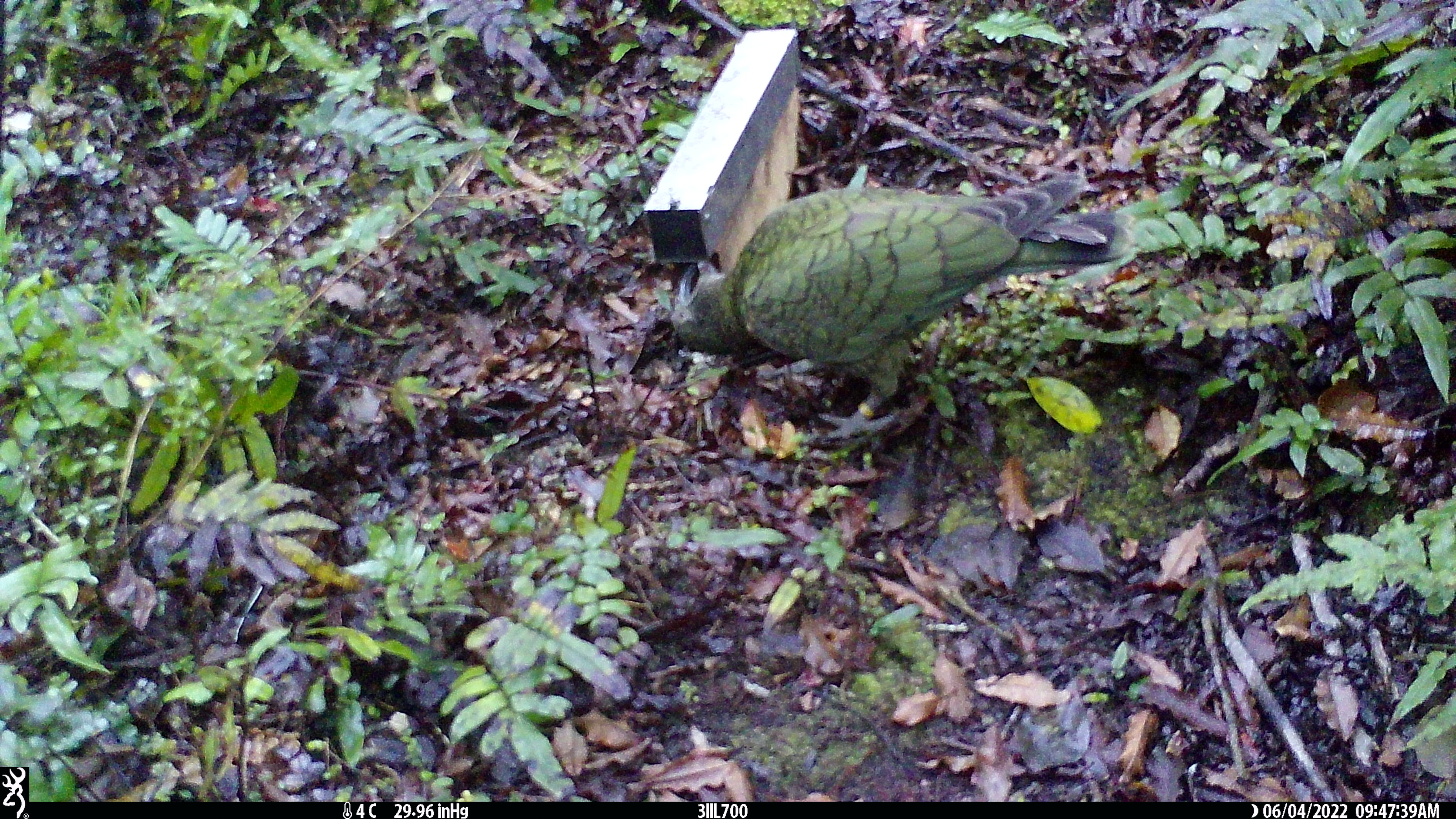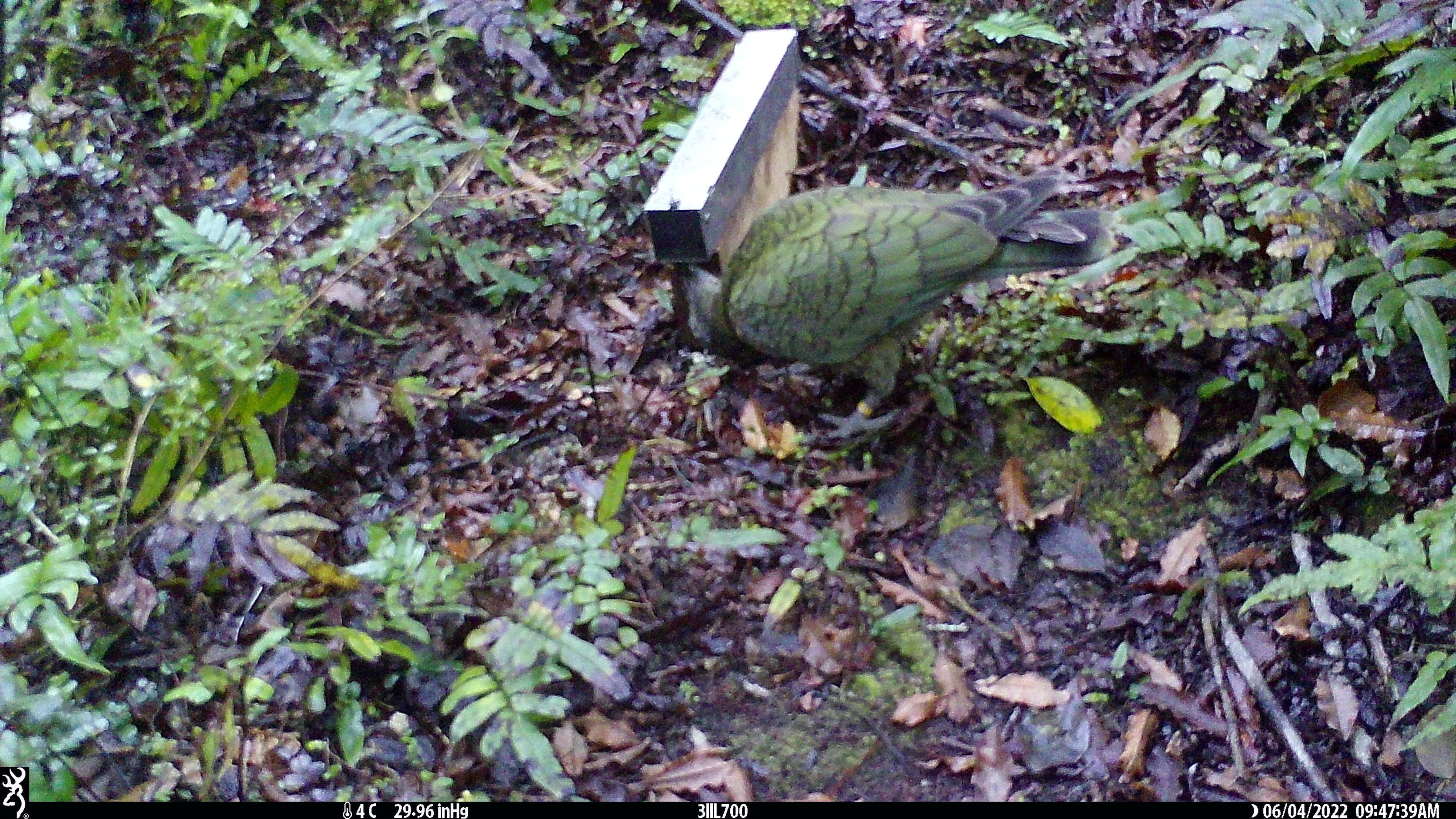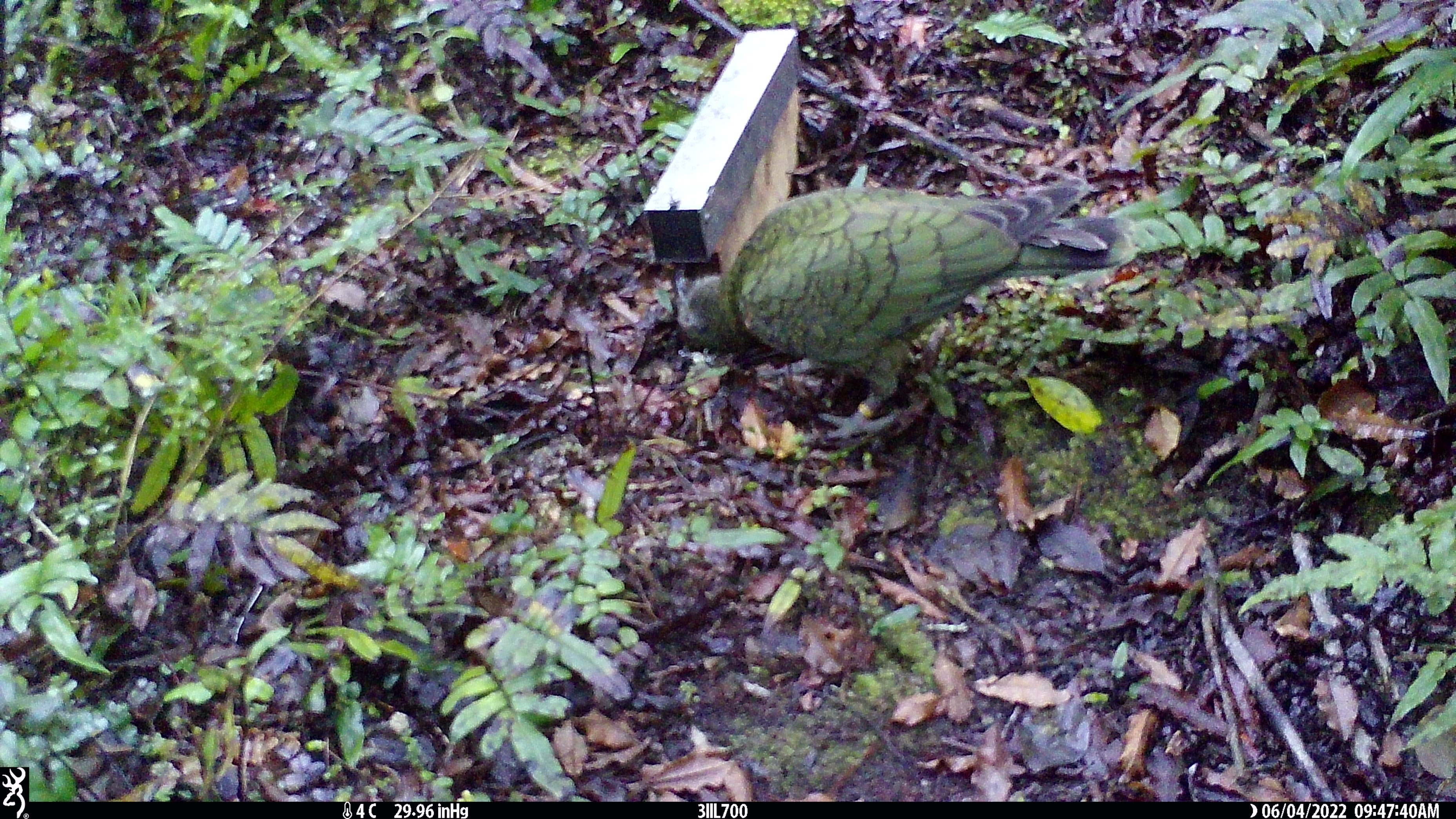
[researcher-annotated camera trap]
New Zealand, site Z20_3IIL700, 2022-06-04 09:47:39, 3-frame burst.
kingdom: Animalia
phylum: Chordata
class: Aves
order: Psittaciformes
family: Strigopidae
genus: Nestor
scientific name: Nestor notabilis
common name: kea